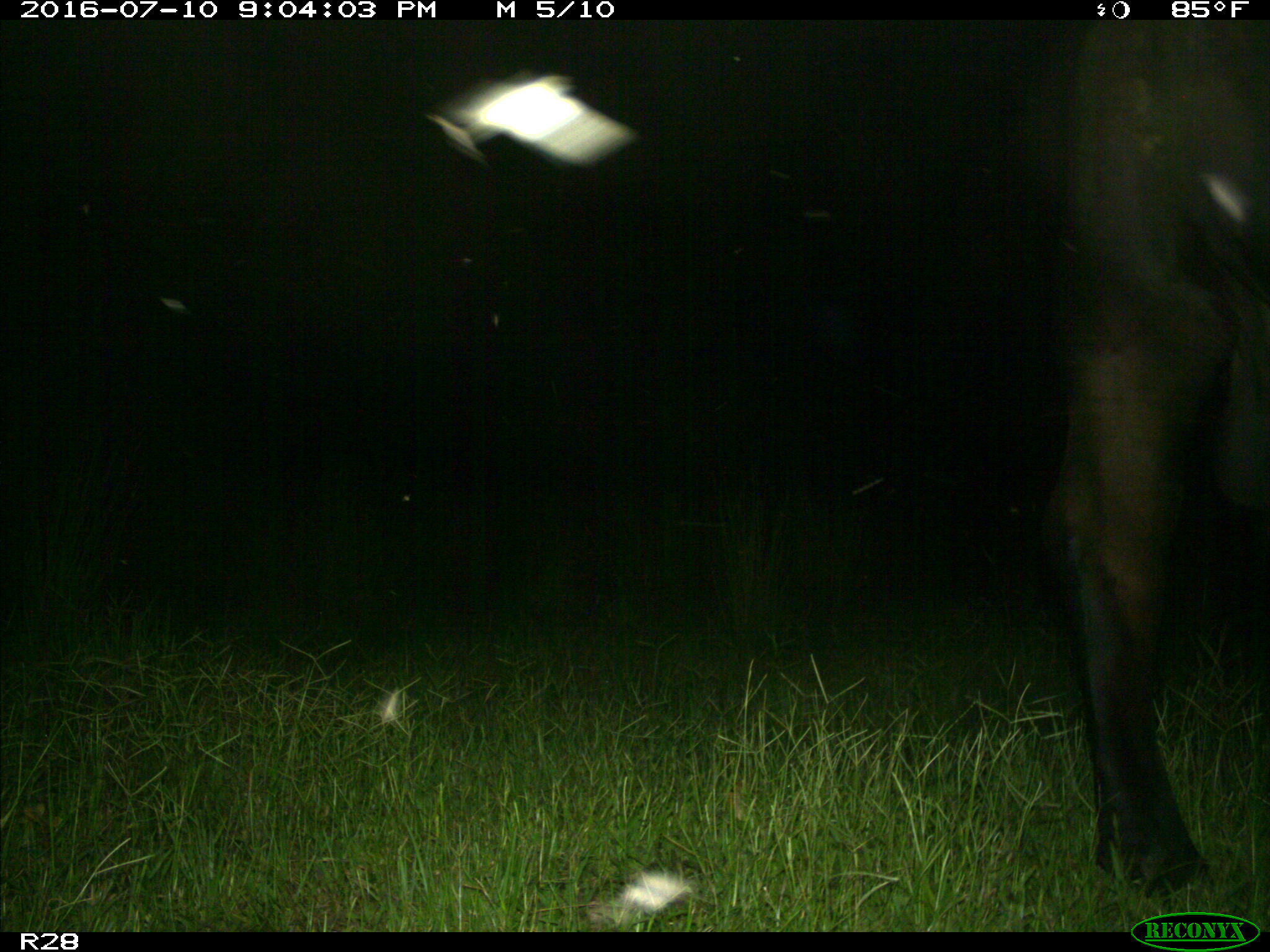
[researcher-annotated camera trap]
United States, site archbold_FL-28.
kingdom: Animalia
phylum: Chordata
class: Mammalia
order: Artiodactyla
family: Bovidae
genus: Bos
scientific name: Bos taurus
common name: domestic cow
Bos taurus (domestic cow).